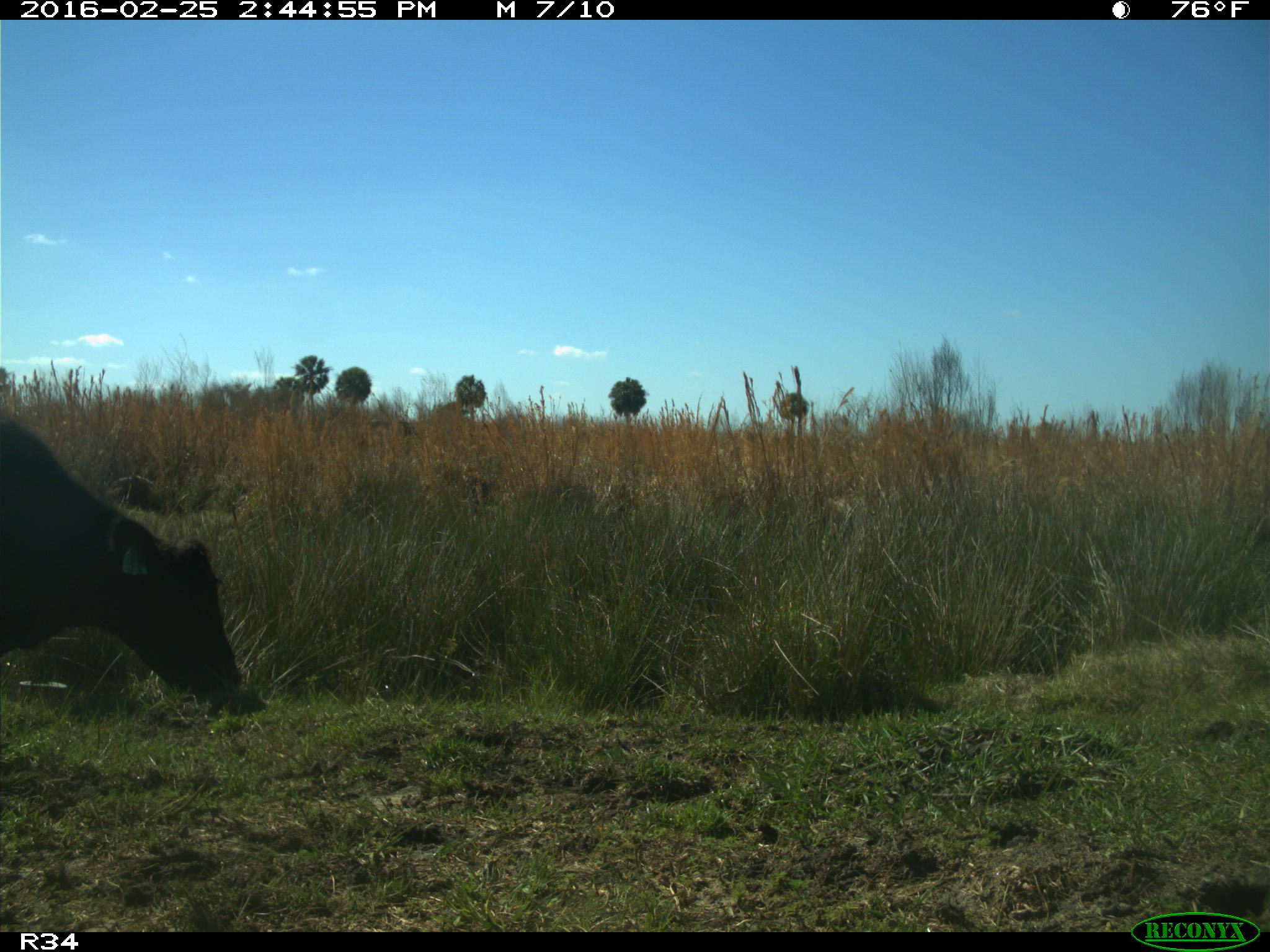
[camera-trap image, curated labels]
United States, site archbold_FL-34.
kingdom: Animalia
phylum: Chordata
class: Mammalia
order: Artiodactyla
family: Bovidae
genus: Bos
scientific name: Bos taurus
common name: domestic cow